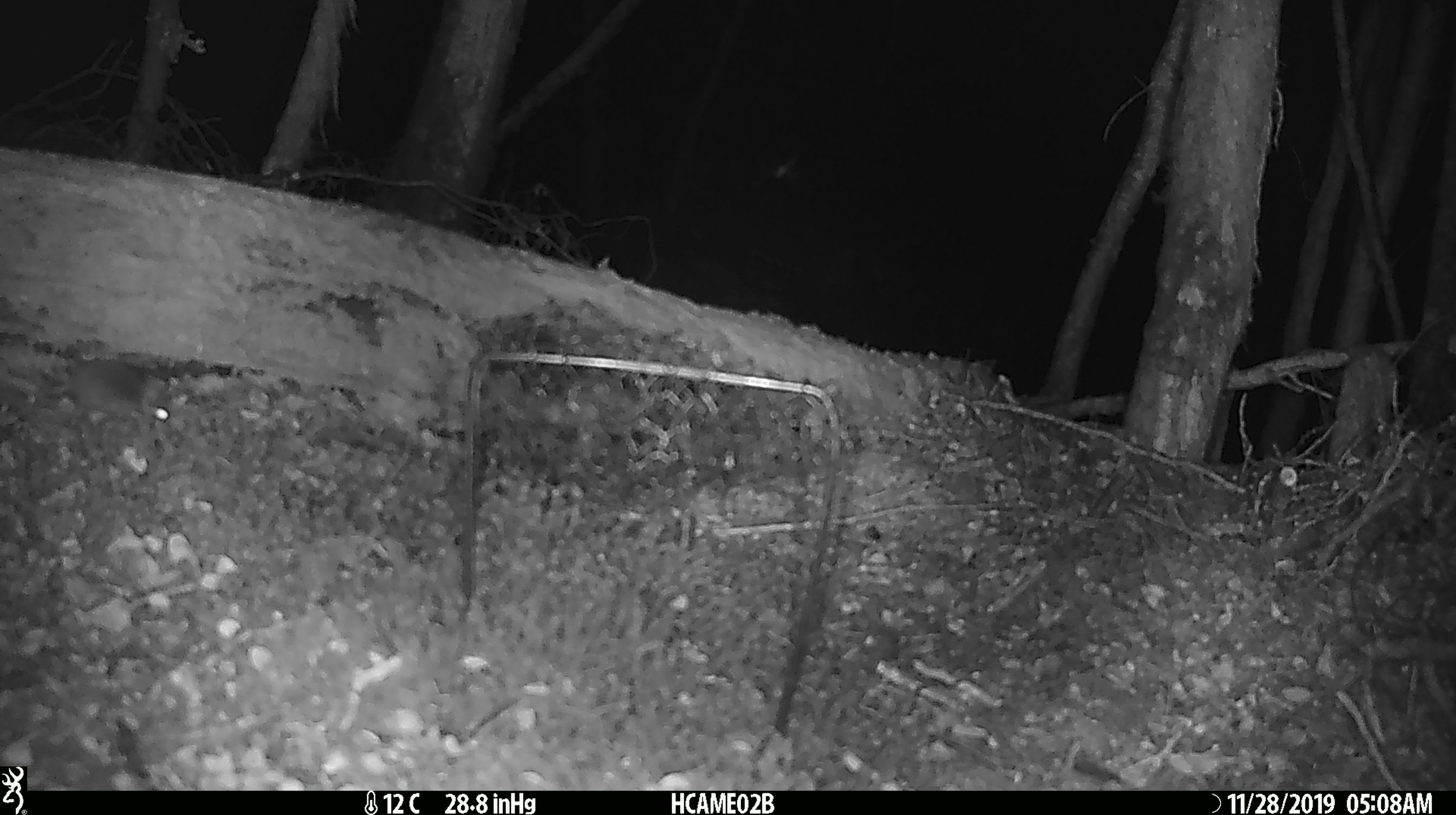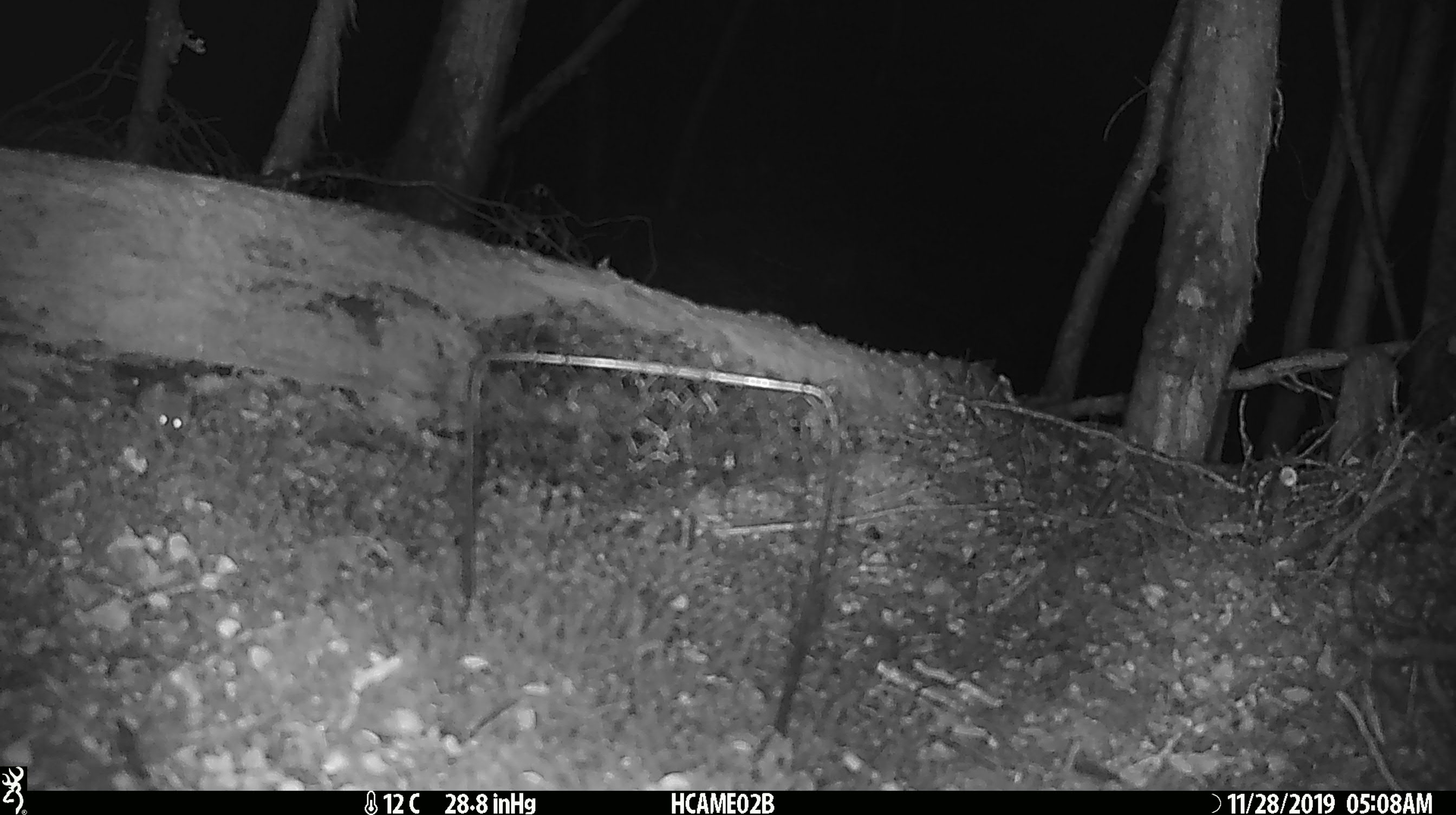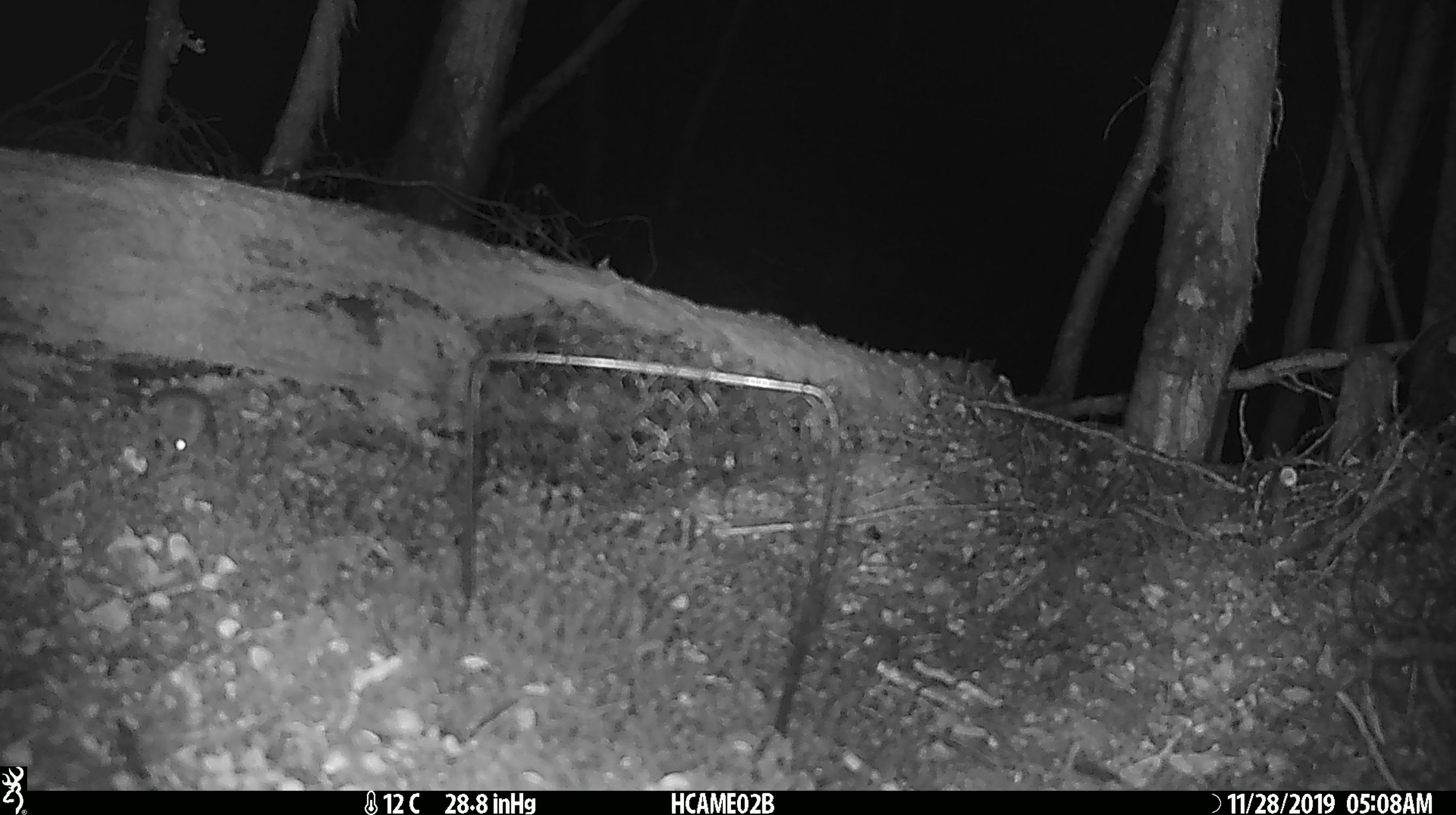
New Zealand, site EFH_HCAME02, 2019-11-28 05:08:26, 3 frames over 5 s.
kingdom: Animalia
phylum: Chordata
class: Mammalia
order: Rodentia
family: Muridae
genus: Mus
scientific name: Mus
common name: mouse